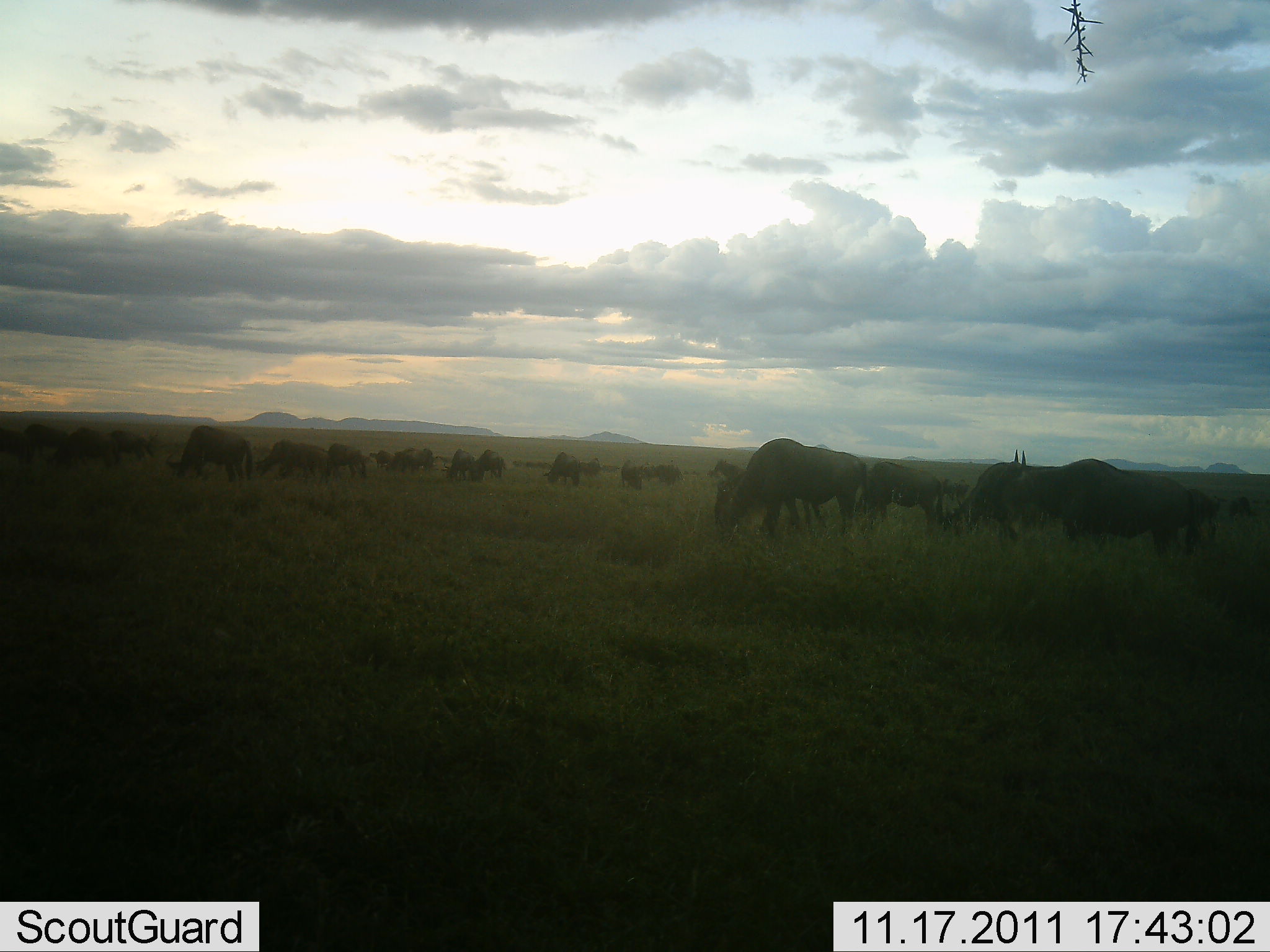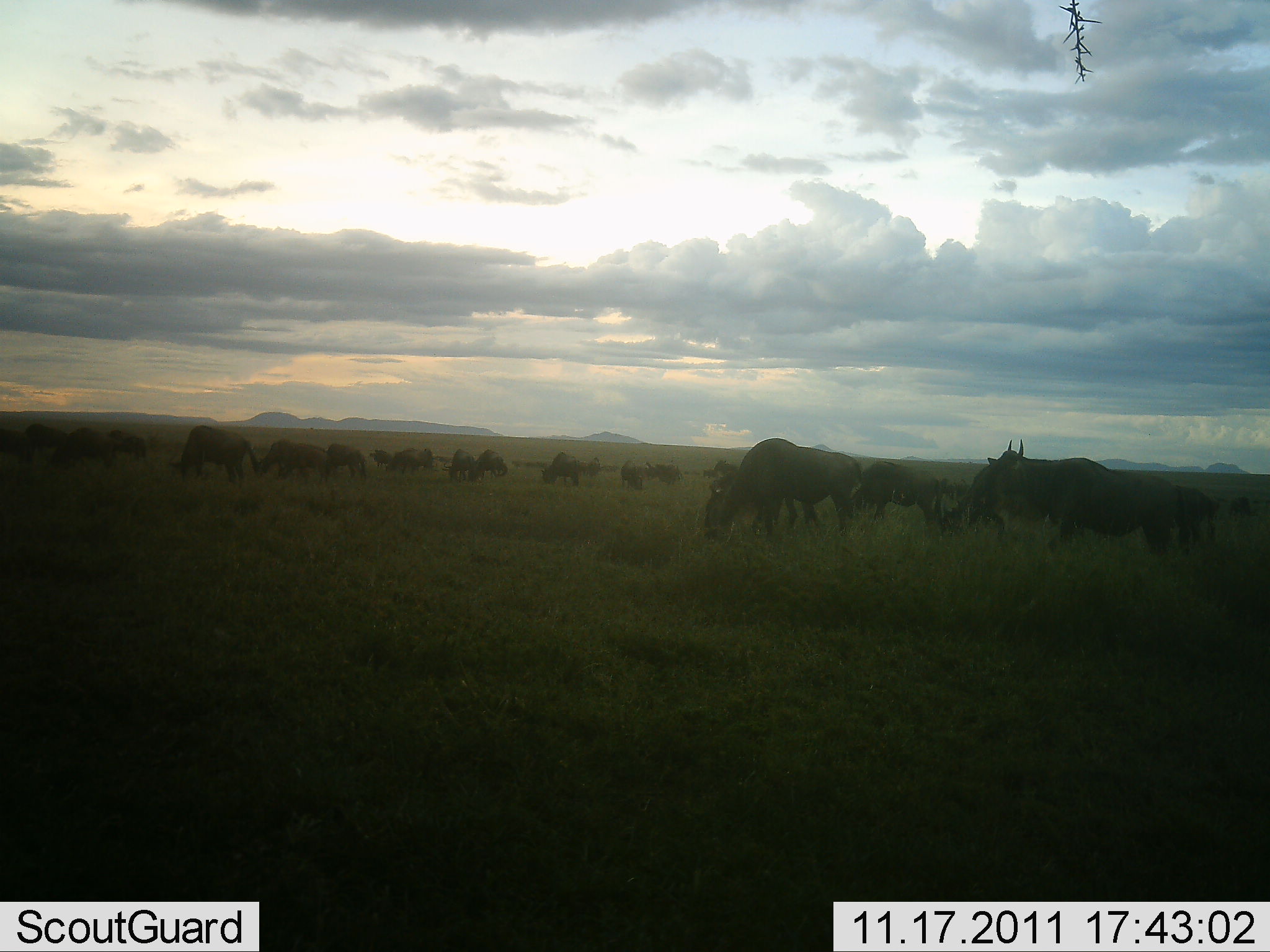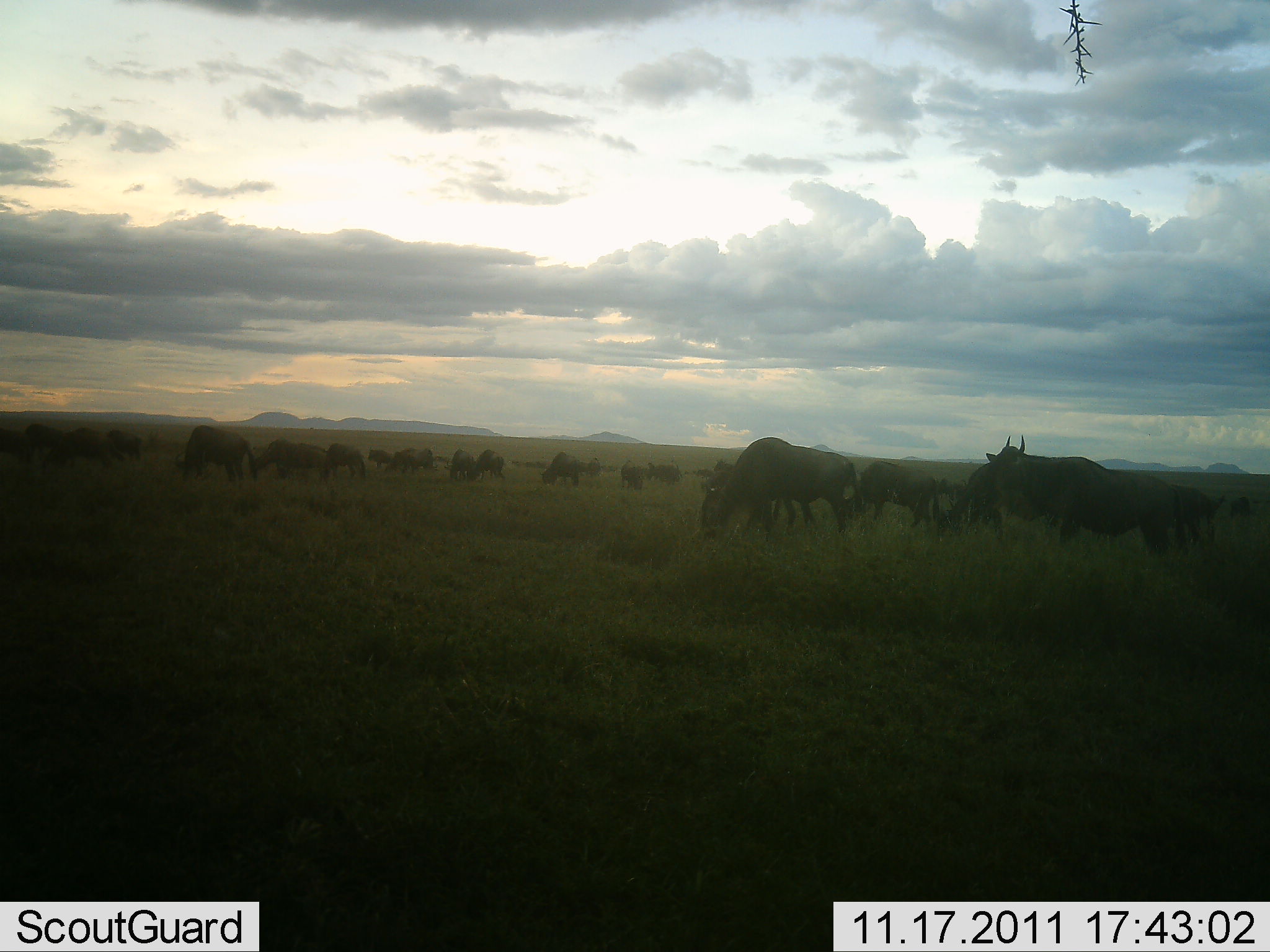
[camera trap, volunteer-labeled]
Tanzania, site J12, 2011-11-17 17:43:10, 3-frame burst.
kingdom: Animalia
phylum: Chordata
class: Mammalia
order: Artiodactyla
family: Bovidae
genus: Connochaetes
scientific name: Connochaetes taurinus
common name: blue wildebeest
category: wildebeest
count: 11-50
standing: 50%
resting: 0%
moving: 67%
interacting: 8%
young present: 0%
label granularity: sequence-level